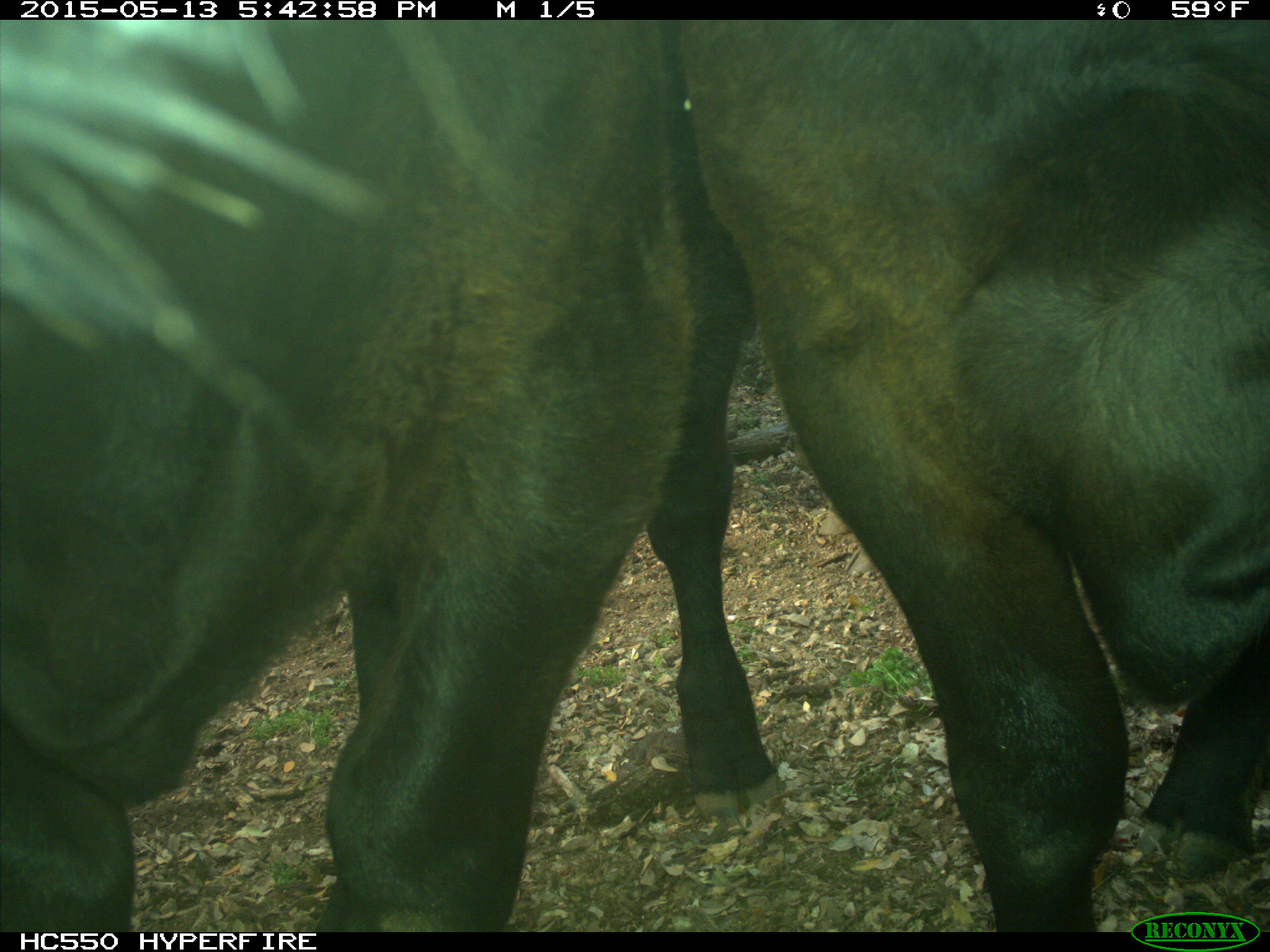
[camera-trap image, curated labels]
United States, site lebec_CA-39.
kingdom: Animalia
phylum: Chordata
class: Mammalia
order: Artiodactyla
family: Bovidae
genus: Bos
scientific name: Bos taurus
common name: domestic cow